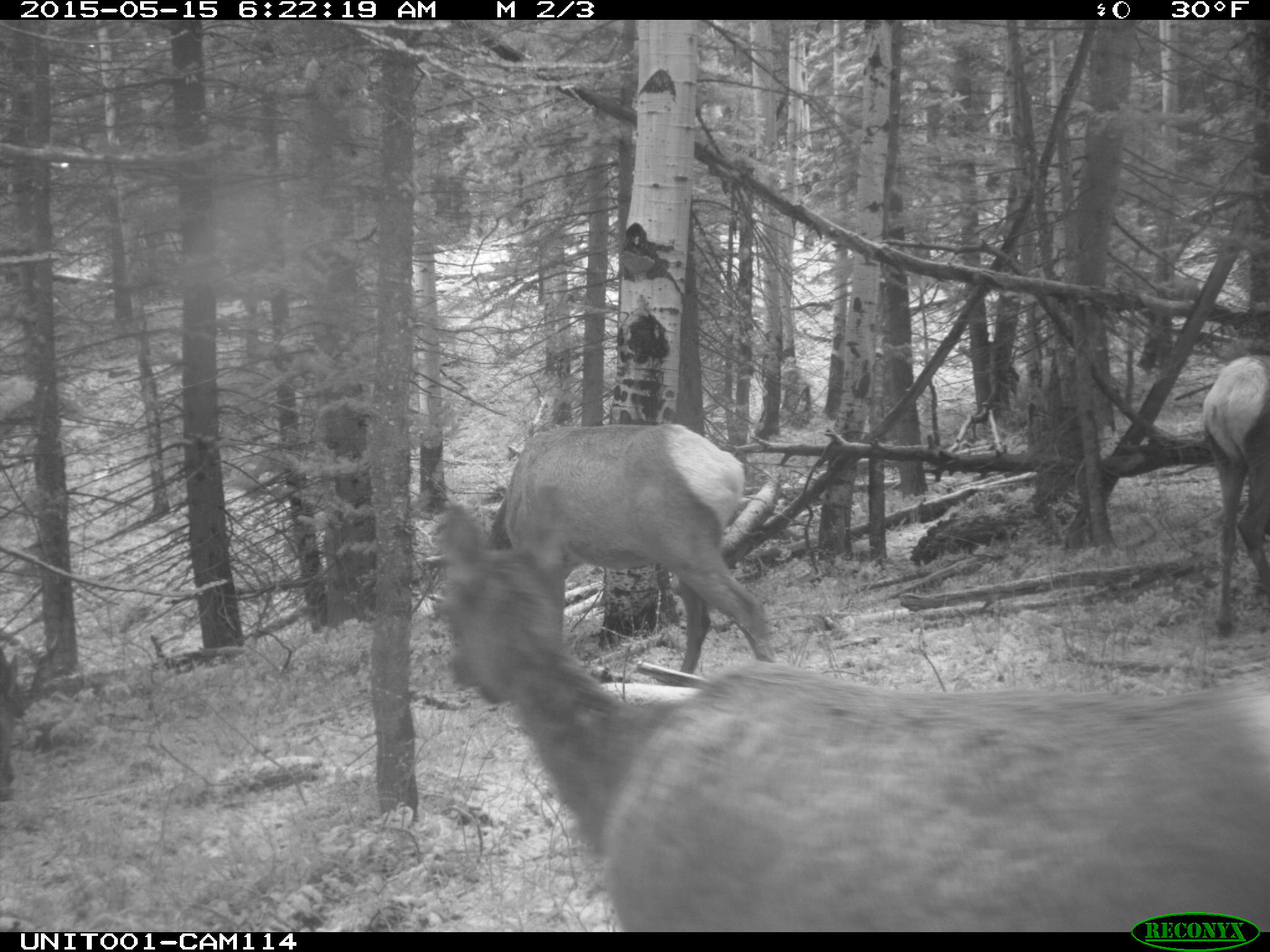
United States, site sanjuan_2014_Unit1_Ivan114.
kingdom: Animalia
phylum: Chordata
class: Mammalia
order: Artiodactyla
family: Cervidae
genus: Cervus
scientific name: Cervus elaphus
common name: red deer